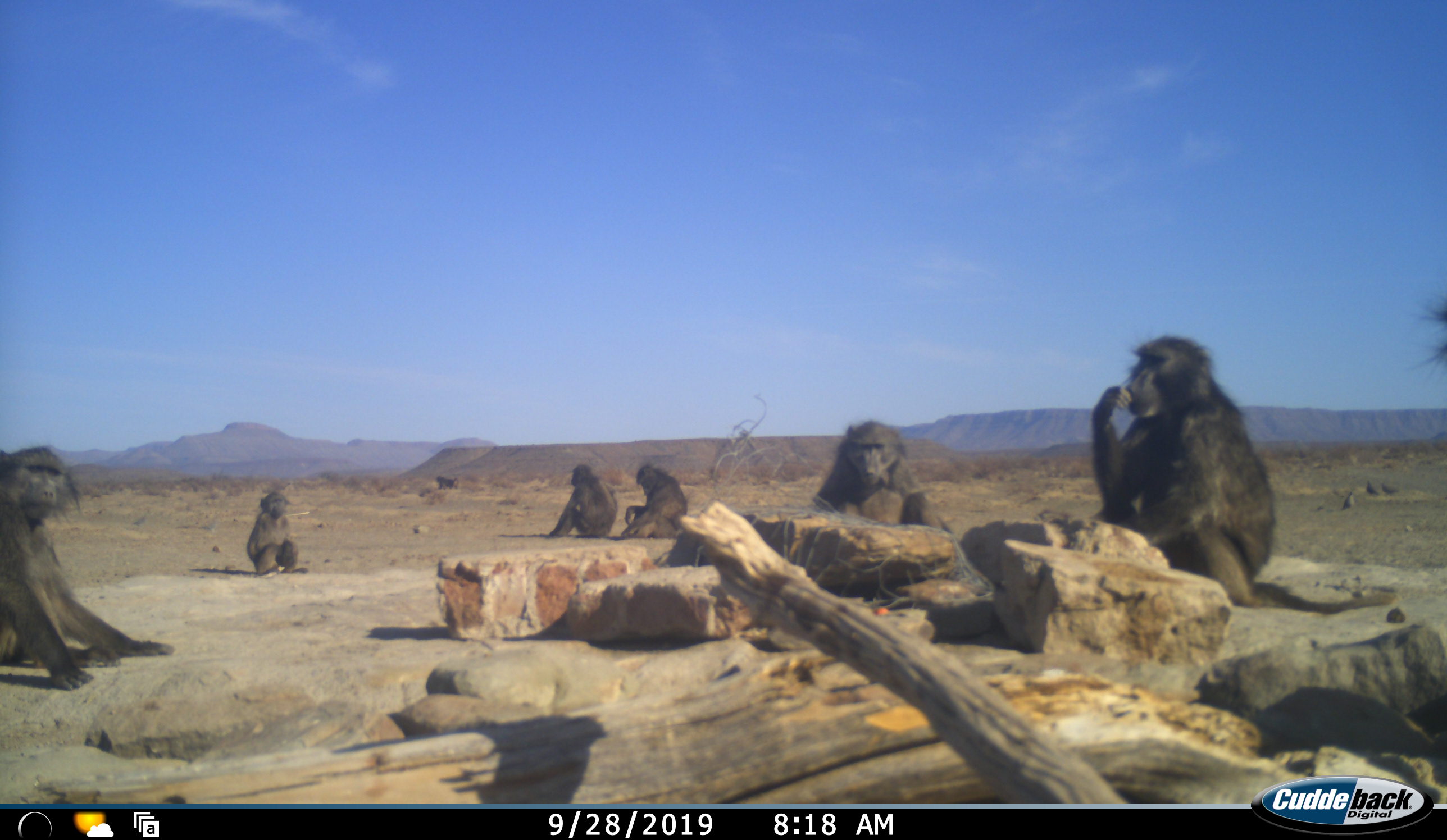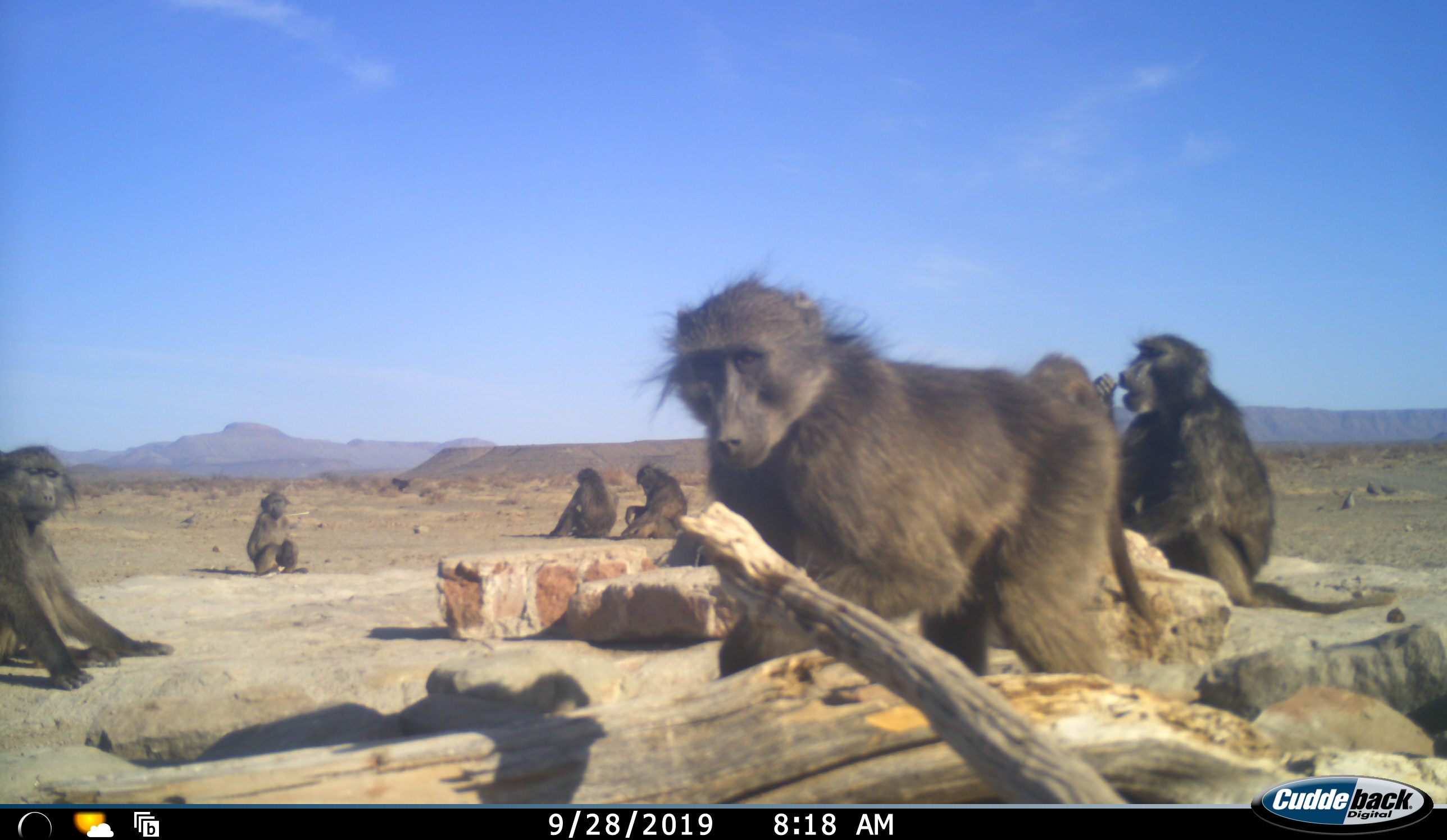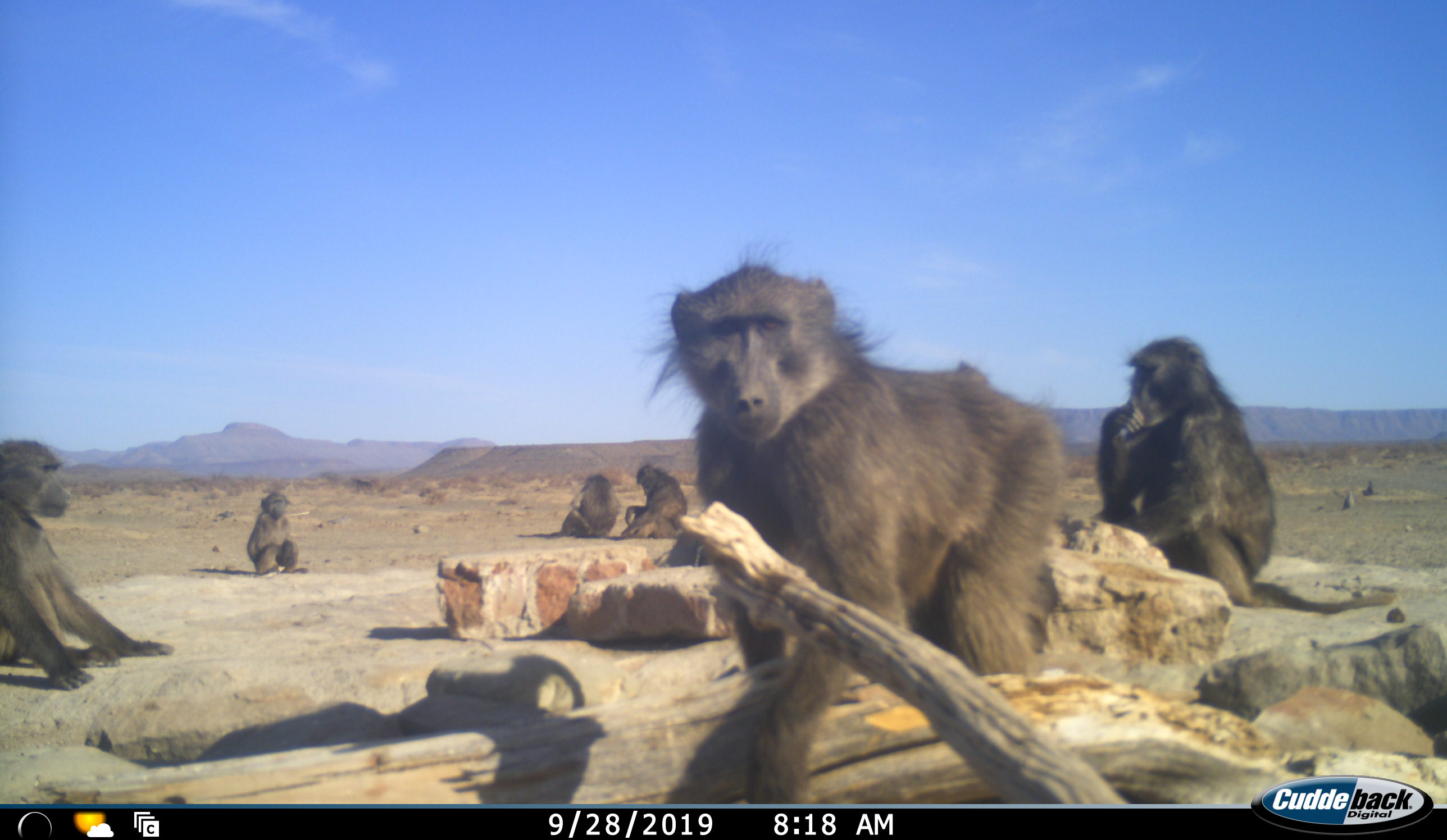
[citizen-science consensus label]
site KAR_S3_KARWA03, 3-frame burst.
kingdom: Animalia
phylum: Chordata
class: Mammalia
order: Primates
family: Cercopithecidae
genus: Papio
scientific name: Papio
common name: baboon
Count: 7.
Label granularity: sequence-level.